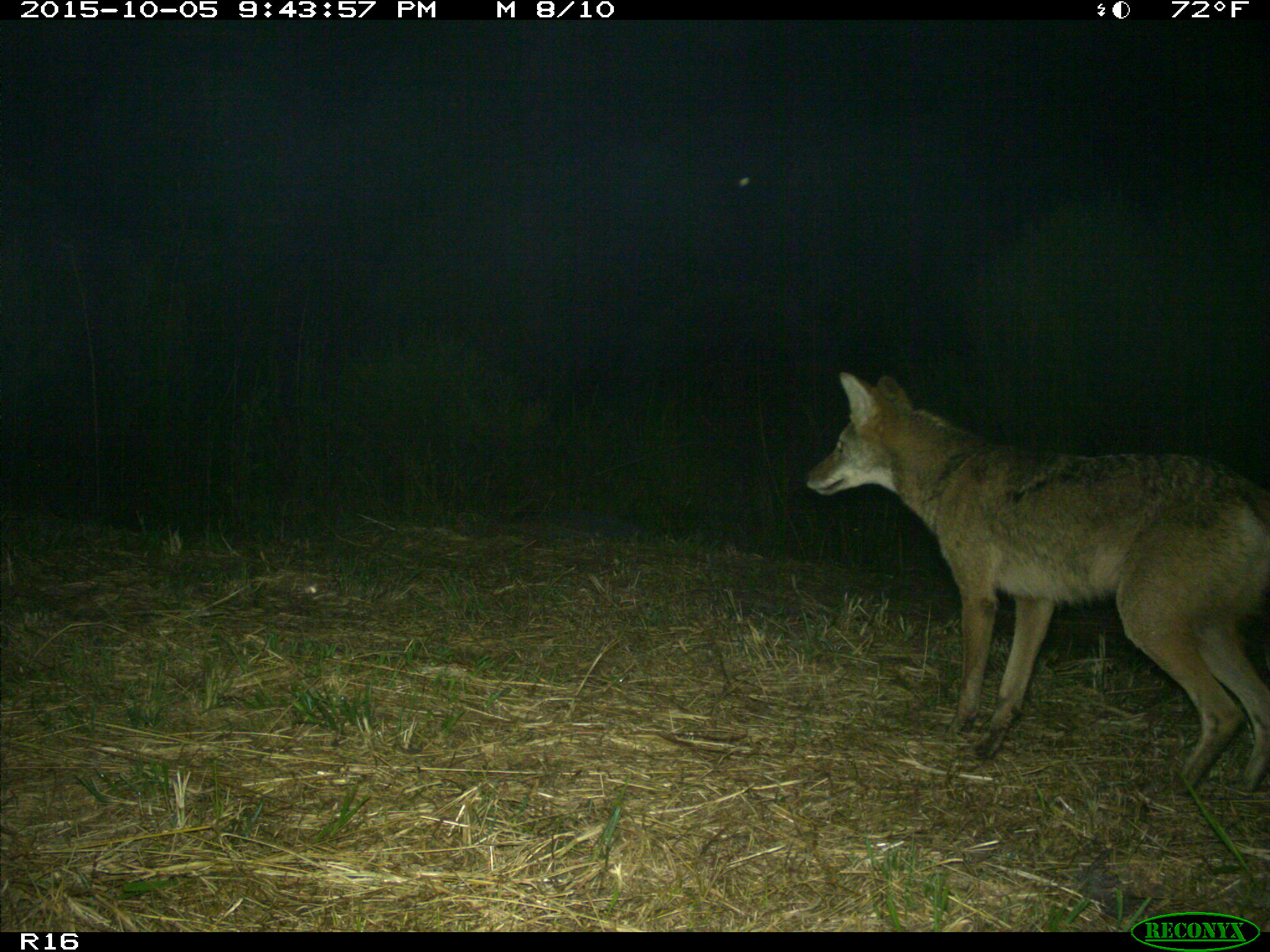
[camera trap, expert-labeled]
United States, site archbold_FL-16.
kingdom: Animalia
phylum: Chordata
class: Mammalia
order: Carnivora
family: Canidae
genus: Canis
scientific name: Canis latrans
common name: coyote